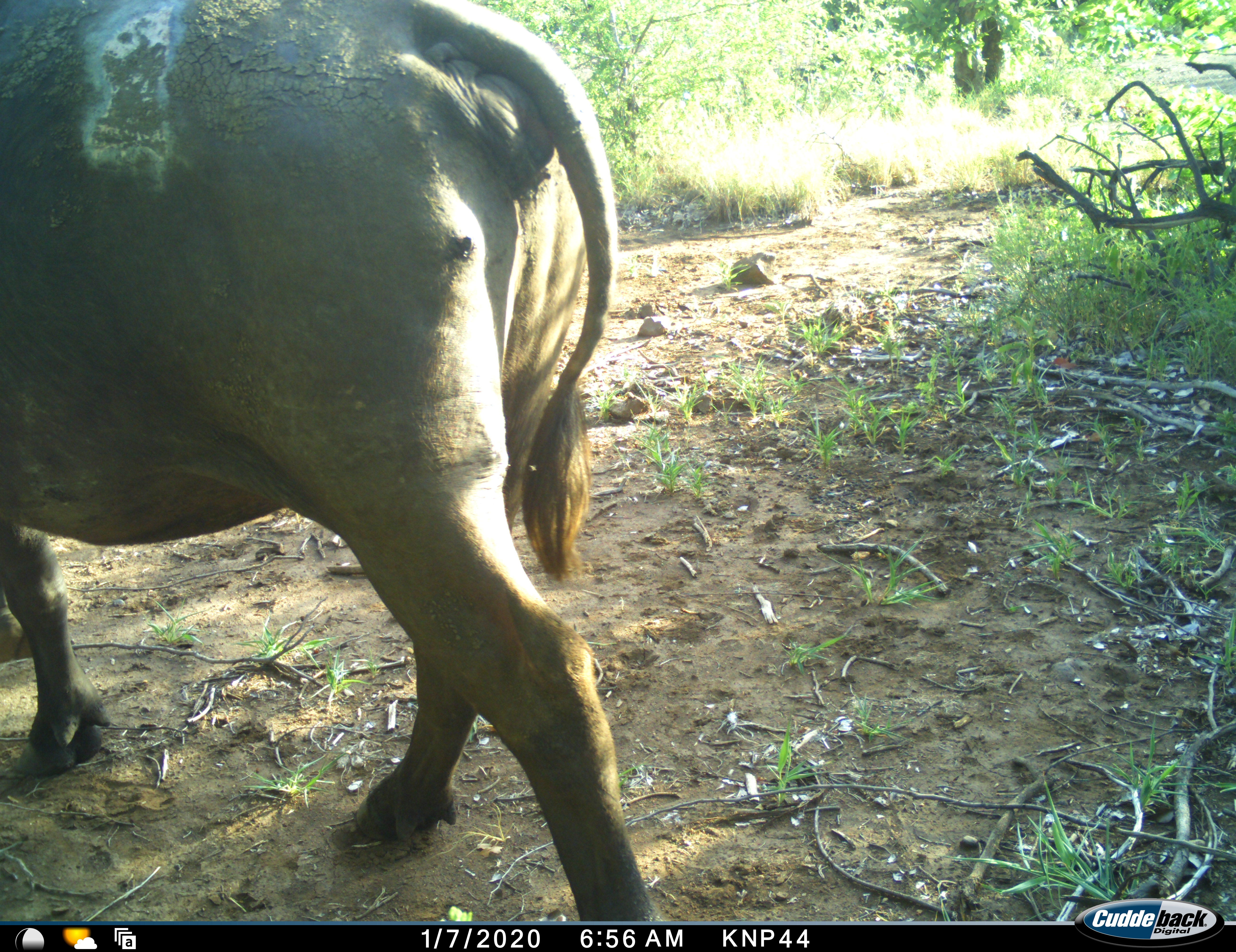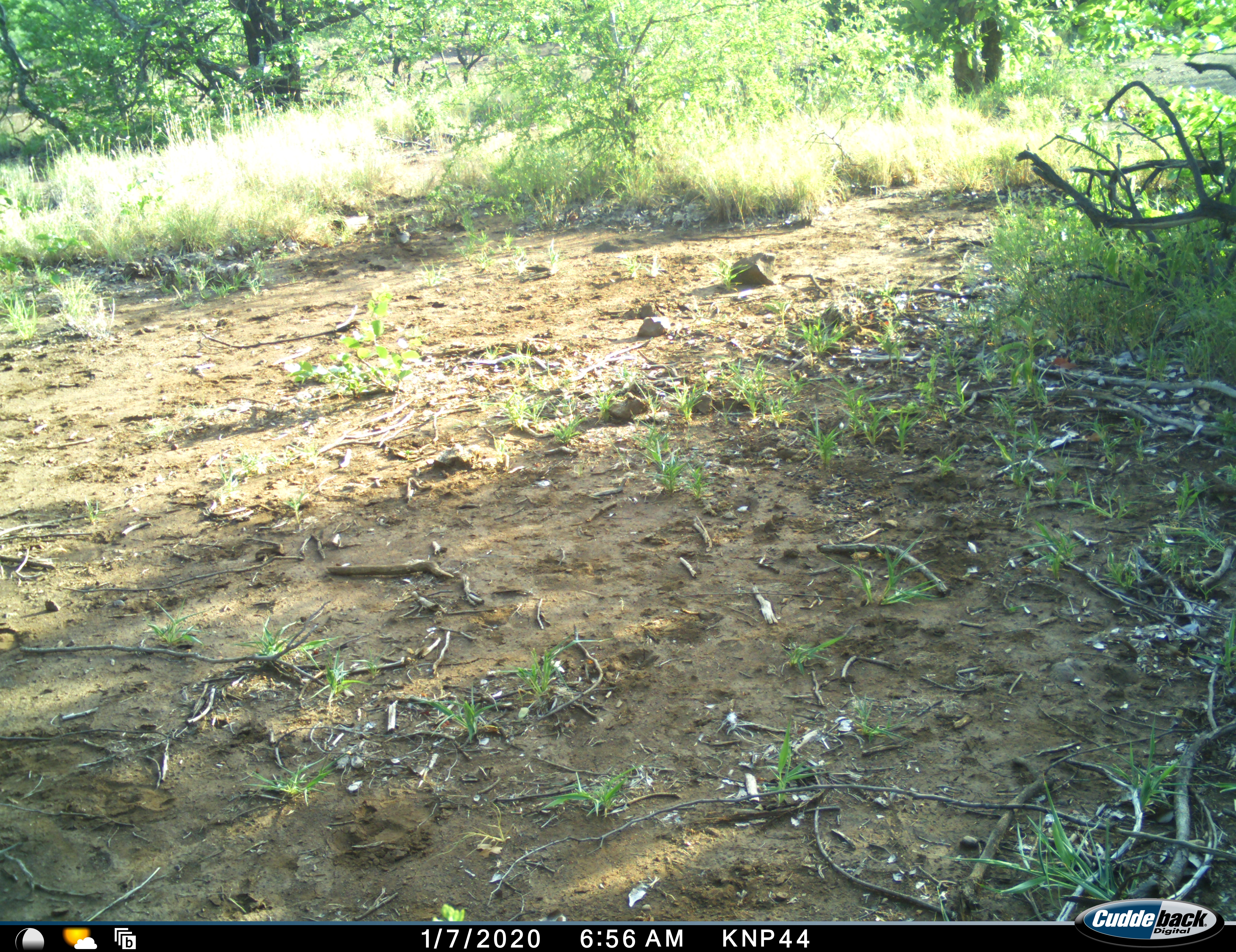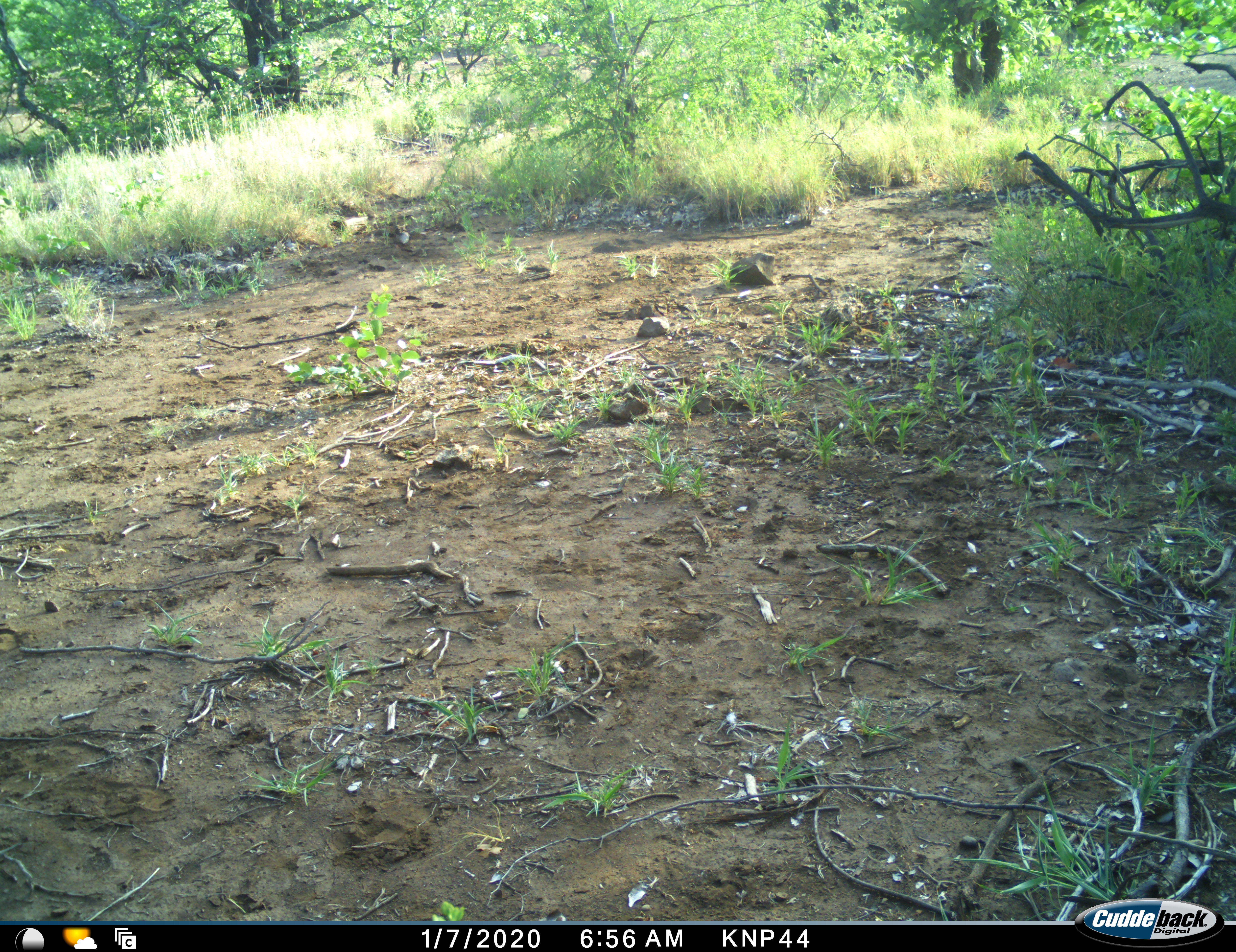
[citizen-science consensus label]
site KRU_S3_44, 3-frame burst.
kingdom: Animalia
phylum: Chordata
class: Mammalia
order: Artiodactyla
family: Bovidae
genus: Syncerus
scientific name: Syncerus caffer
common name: african buffalo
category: buffalo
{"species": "buffalo (african buffalo) (Syncerus caffer)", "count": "1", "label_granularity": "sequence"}